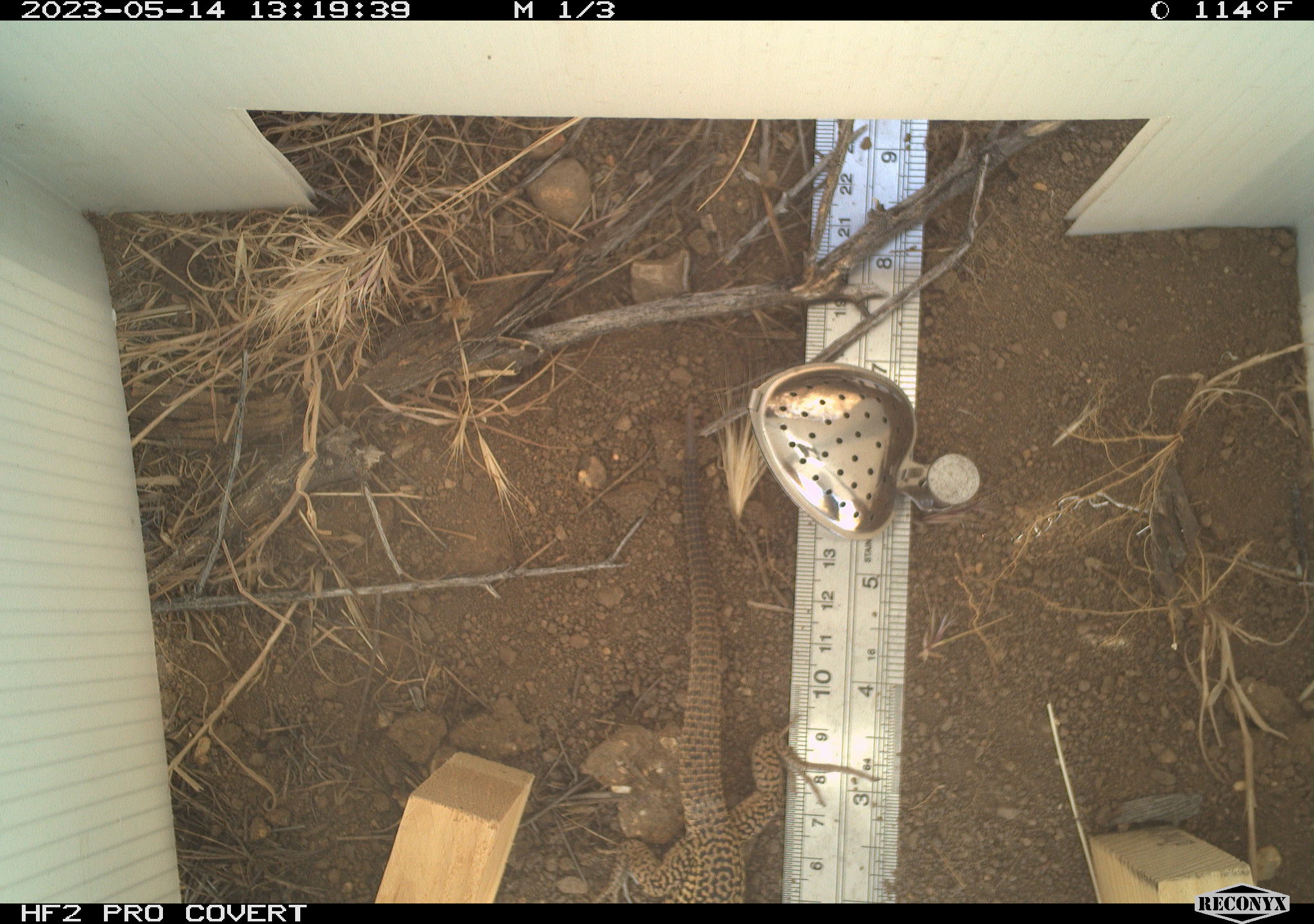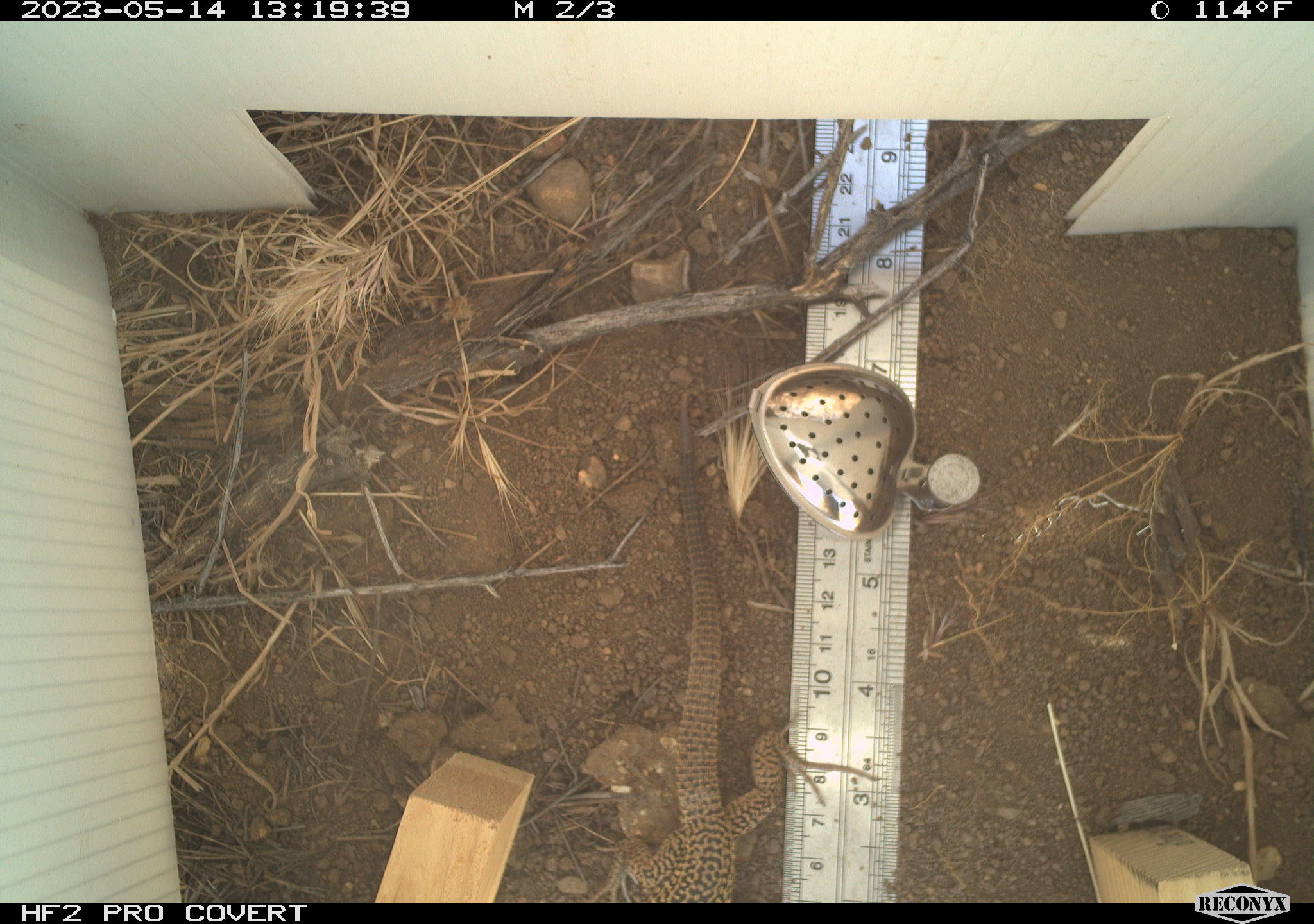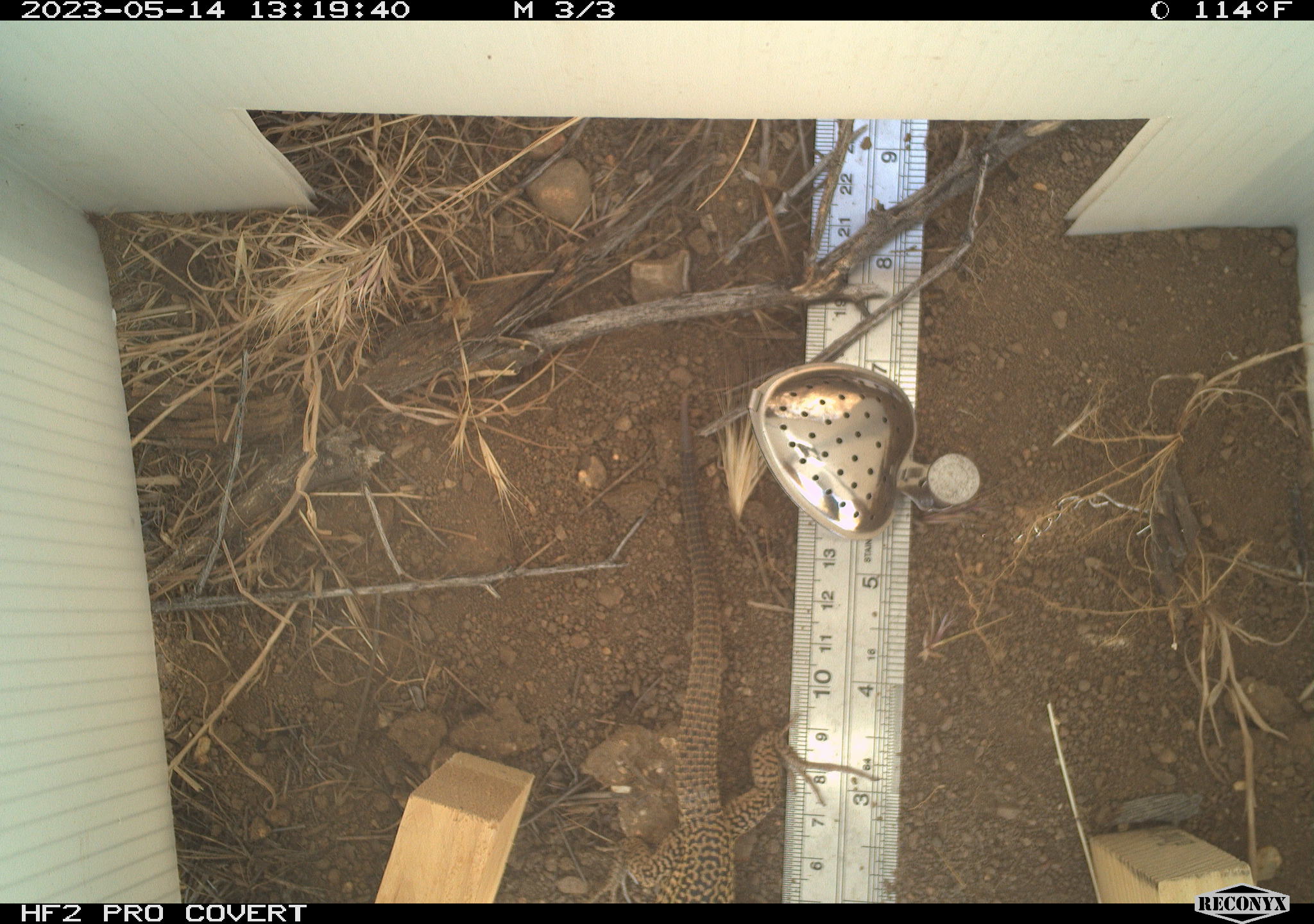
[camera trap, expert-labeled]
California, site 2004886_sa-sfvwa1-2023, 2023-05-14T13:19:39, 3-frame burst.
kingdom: Animalia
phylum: Chordata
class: Reptilia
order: Squamata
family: Teiidae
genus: Aspidoscelis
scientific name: Aspidoscelis tigris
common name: western whiptail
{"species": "western whiptail (Aspidoscelis tigris)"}